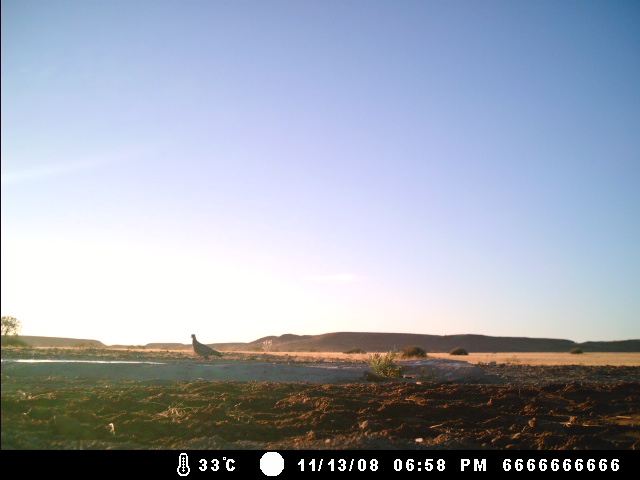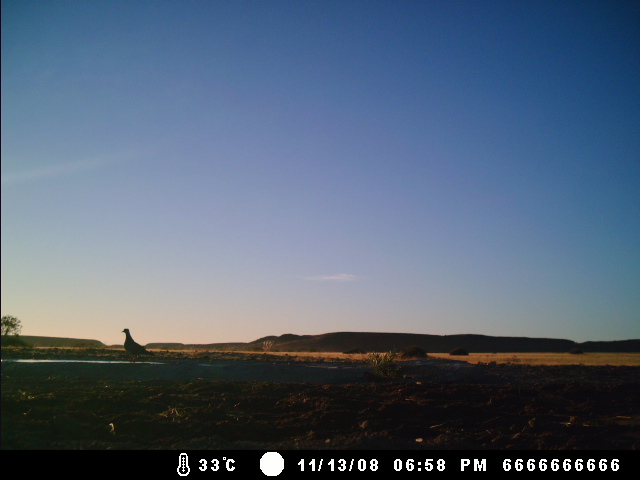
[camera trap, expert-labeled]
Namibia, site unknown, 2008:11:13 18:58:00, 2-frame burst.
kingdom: Animalia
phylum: Chordata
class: Aves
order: Columbiformes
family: Columbidae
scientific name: Columbidae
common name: pigeons and doves